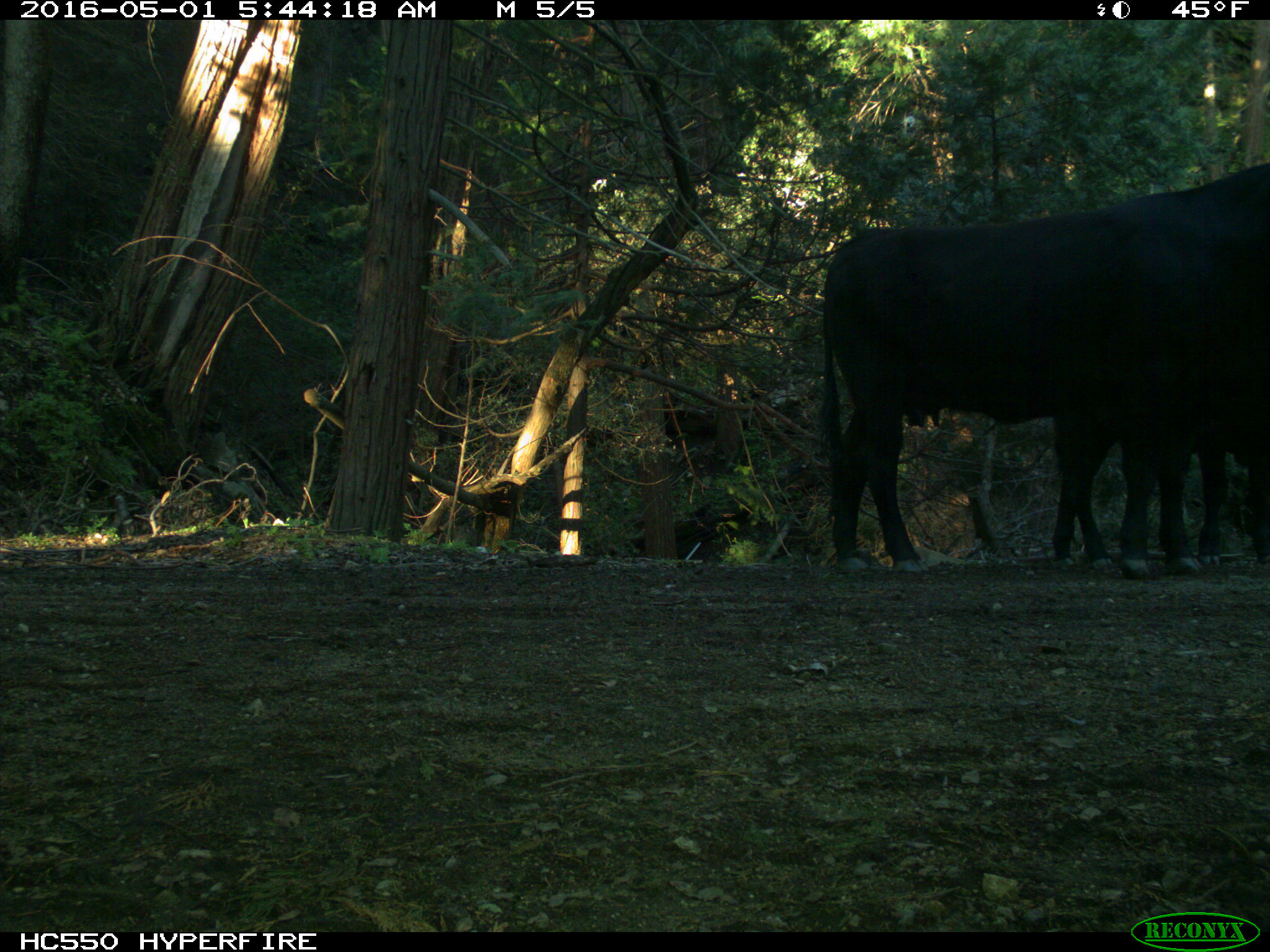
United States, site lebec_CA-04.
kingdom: Animalia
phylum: Chordata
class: Mammalia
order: Artiodactyla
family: Bovidae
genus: Bos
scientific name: Bos taurus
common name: domestic cow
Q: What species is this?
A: Bos taurus (domestic cow).